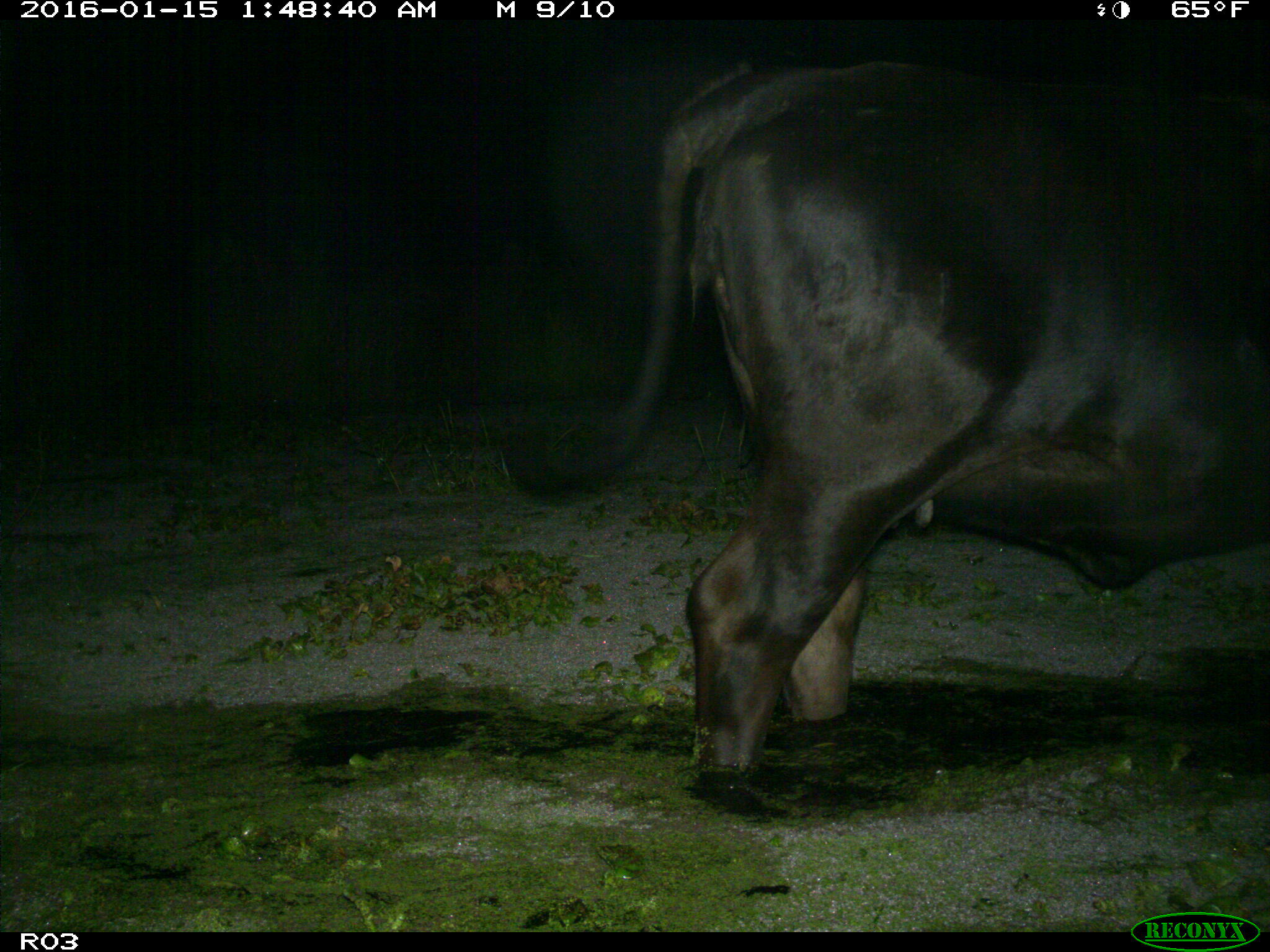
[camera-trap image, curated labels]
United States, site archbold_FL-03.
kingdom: Animalia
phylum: Chordata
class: Mammalia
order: Artiodactyla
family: Bovidae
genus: Bos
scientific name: Bos taurus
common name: domestic cow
Bos taurus (domestic cow).